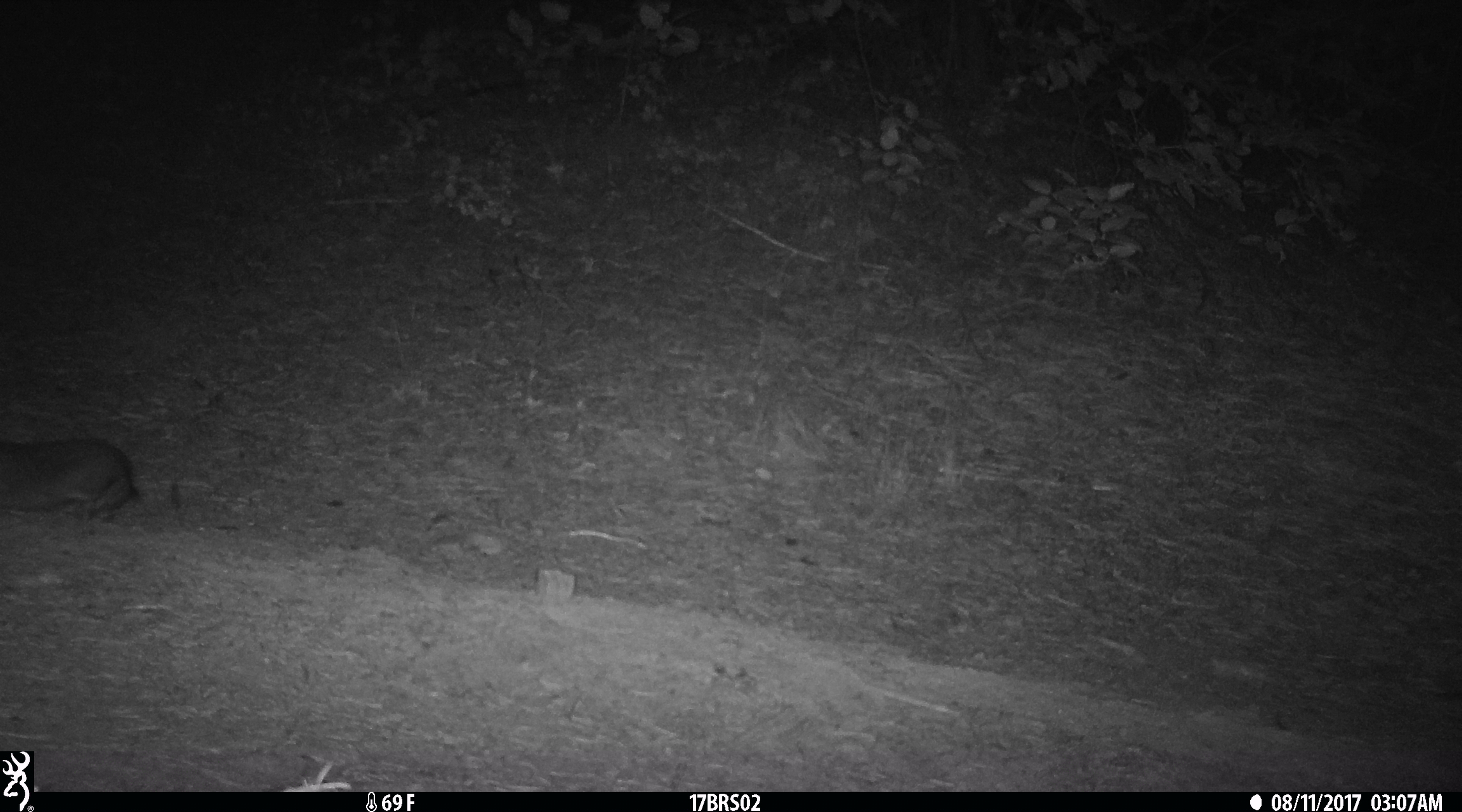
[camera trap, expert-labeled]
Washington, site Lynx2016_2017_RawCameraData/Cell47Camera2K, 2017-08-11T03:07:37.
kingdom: Animalia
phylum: Chordata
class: Mammalia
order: Lagomorpha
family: Leporidae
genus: Lepus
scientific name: Lepus americanus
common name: snowshoe hare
Lepus americanus (snowshoe hare). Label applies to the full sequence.